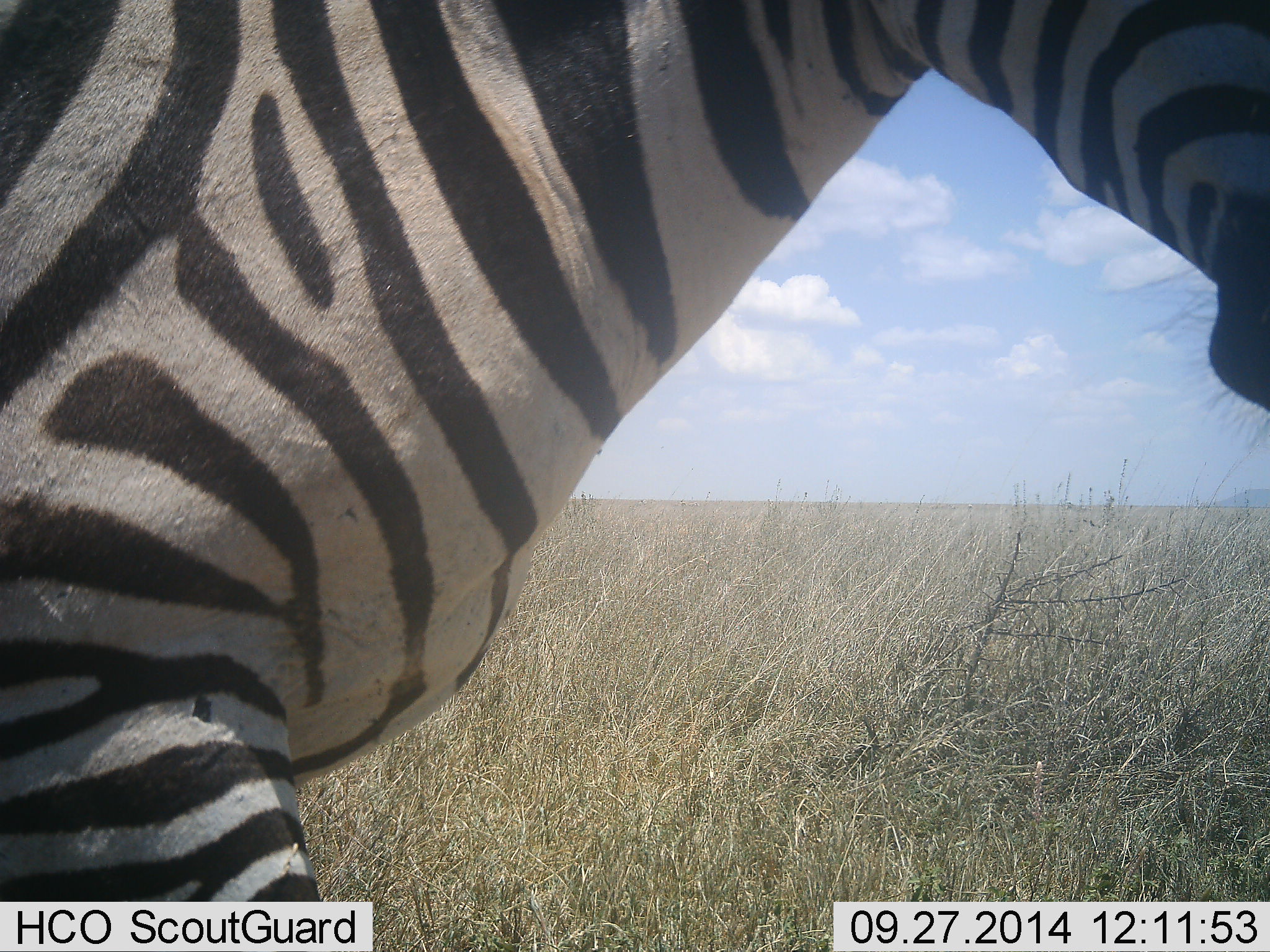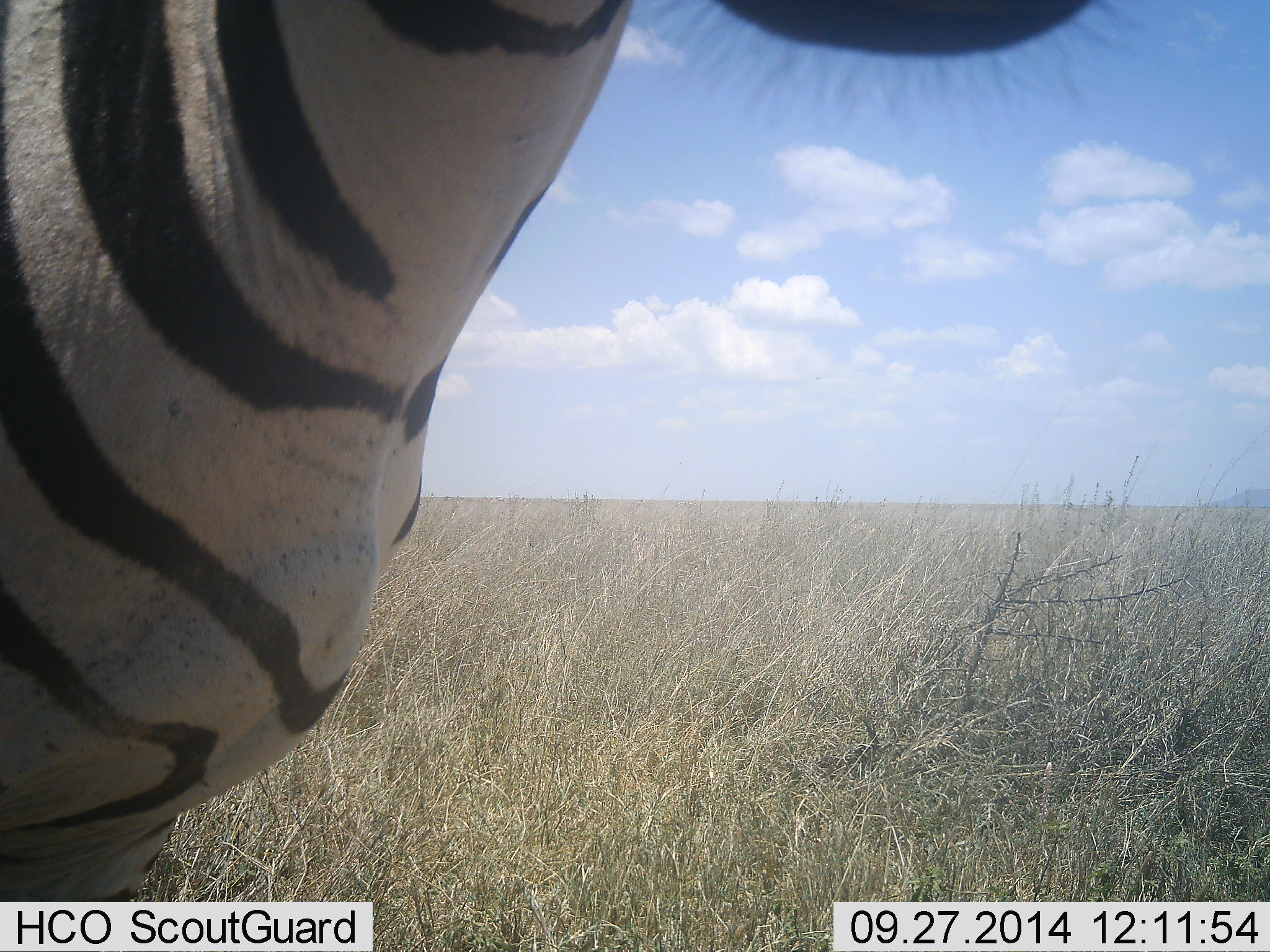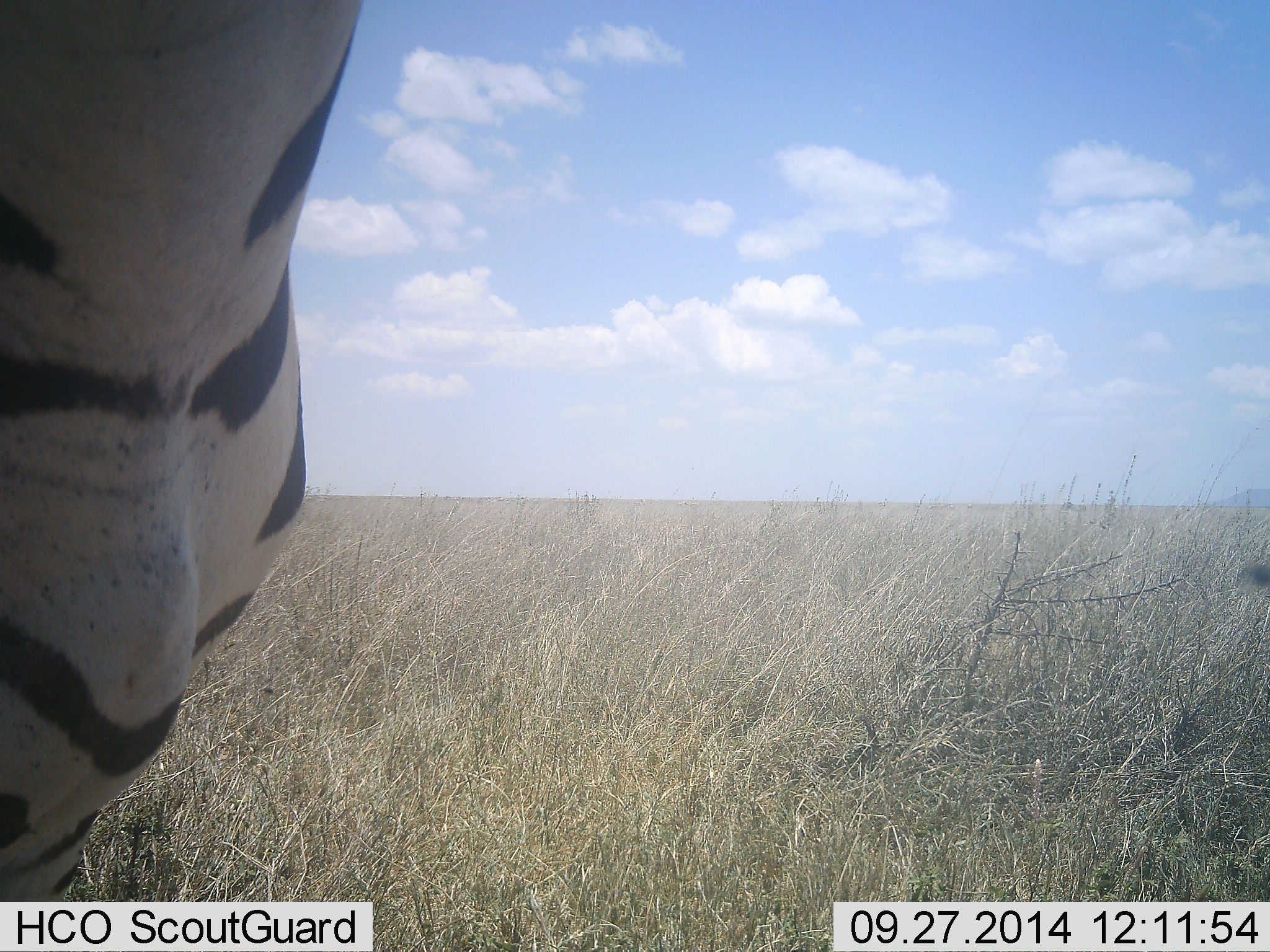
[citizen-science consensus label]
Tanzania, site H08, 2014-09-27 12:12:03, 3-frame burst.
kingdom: Animalia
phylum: Chordata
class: Mammalia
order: Perissodactyla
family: Equidae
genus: Equus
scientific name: Equus quagga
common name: plains zebra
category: zebra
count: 1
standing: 80%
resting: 0%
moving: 20%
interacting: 0%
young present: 0%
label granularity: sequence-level